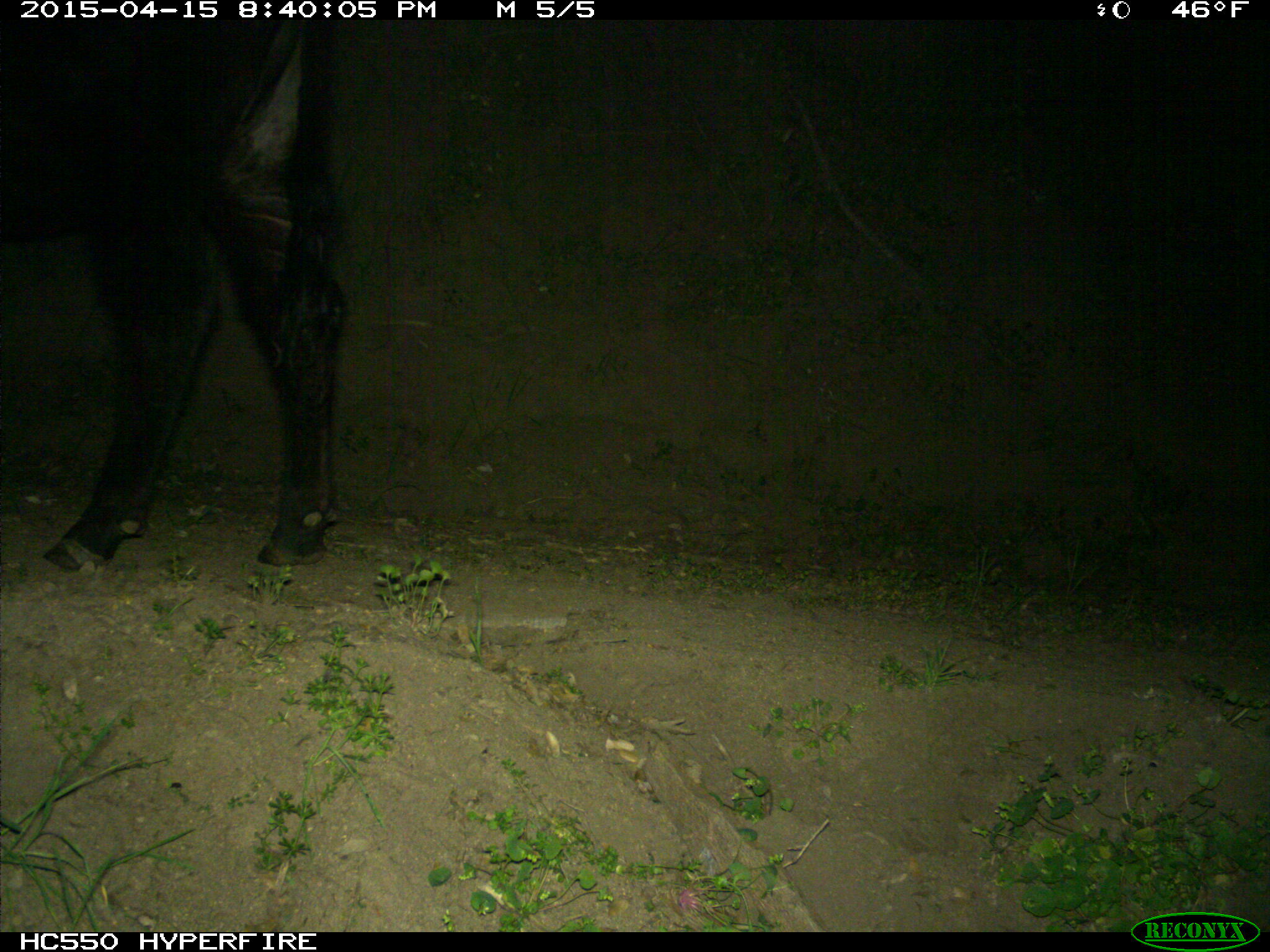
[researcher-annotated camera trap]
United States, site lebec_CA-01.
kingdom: Animalia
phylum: Chordata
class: Mammalia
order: Artiodactyla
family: Bovidae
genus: Bos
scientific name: Bos taurus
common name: domestic cow